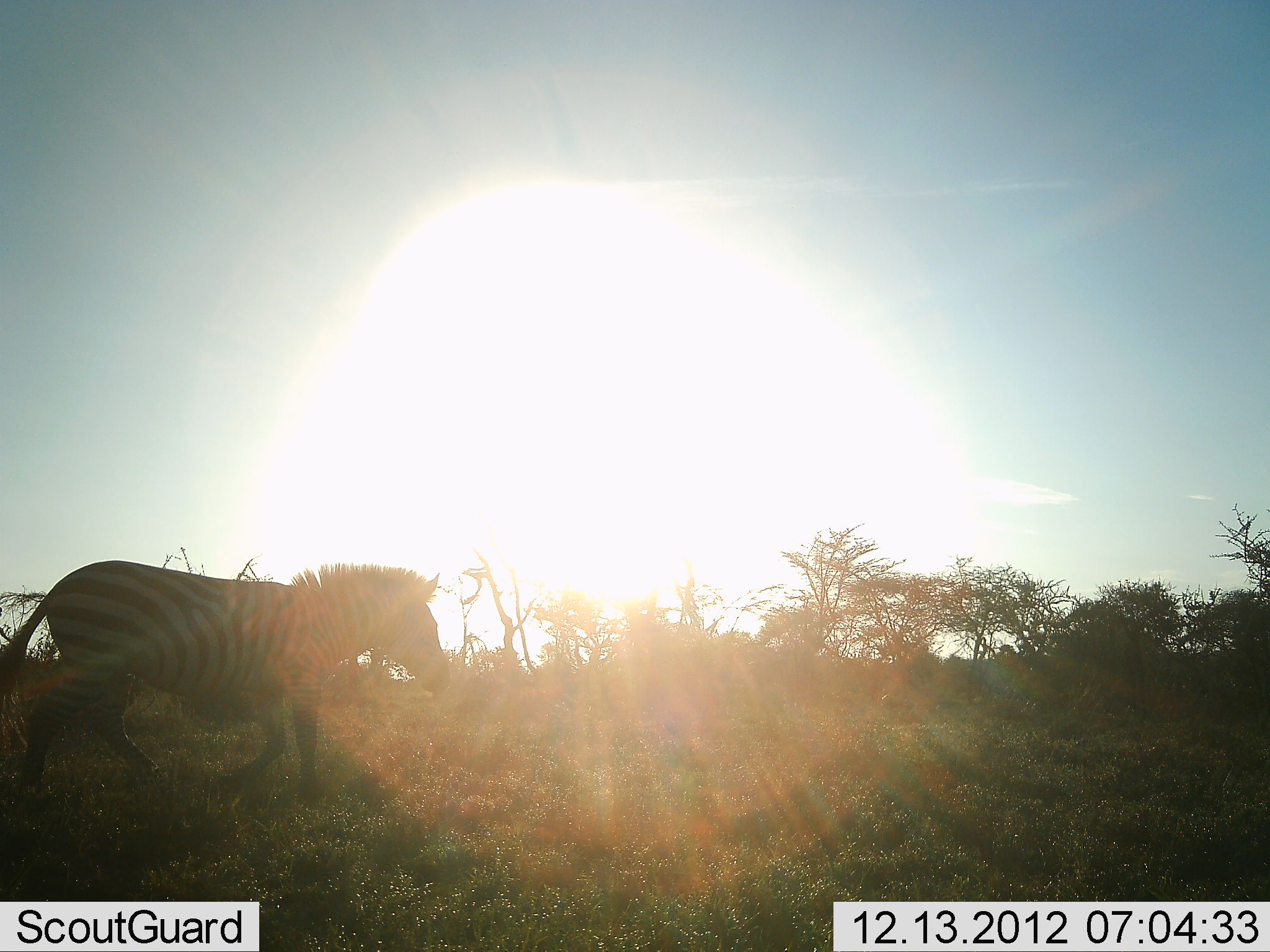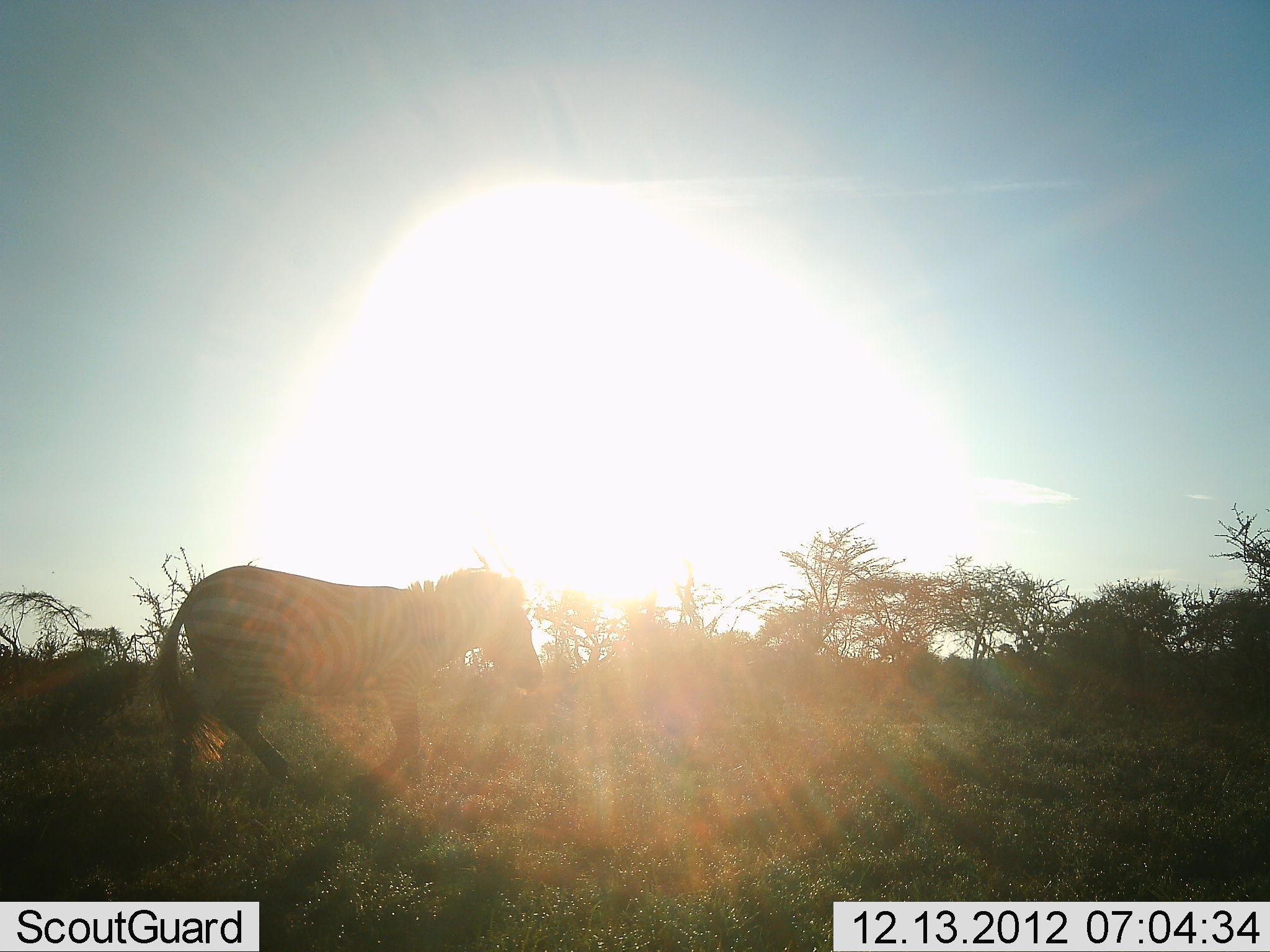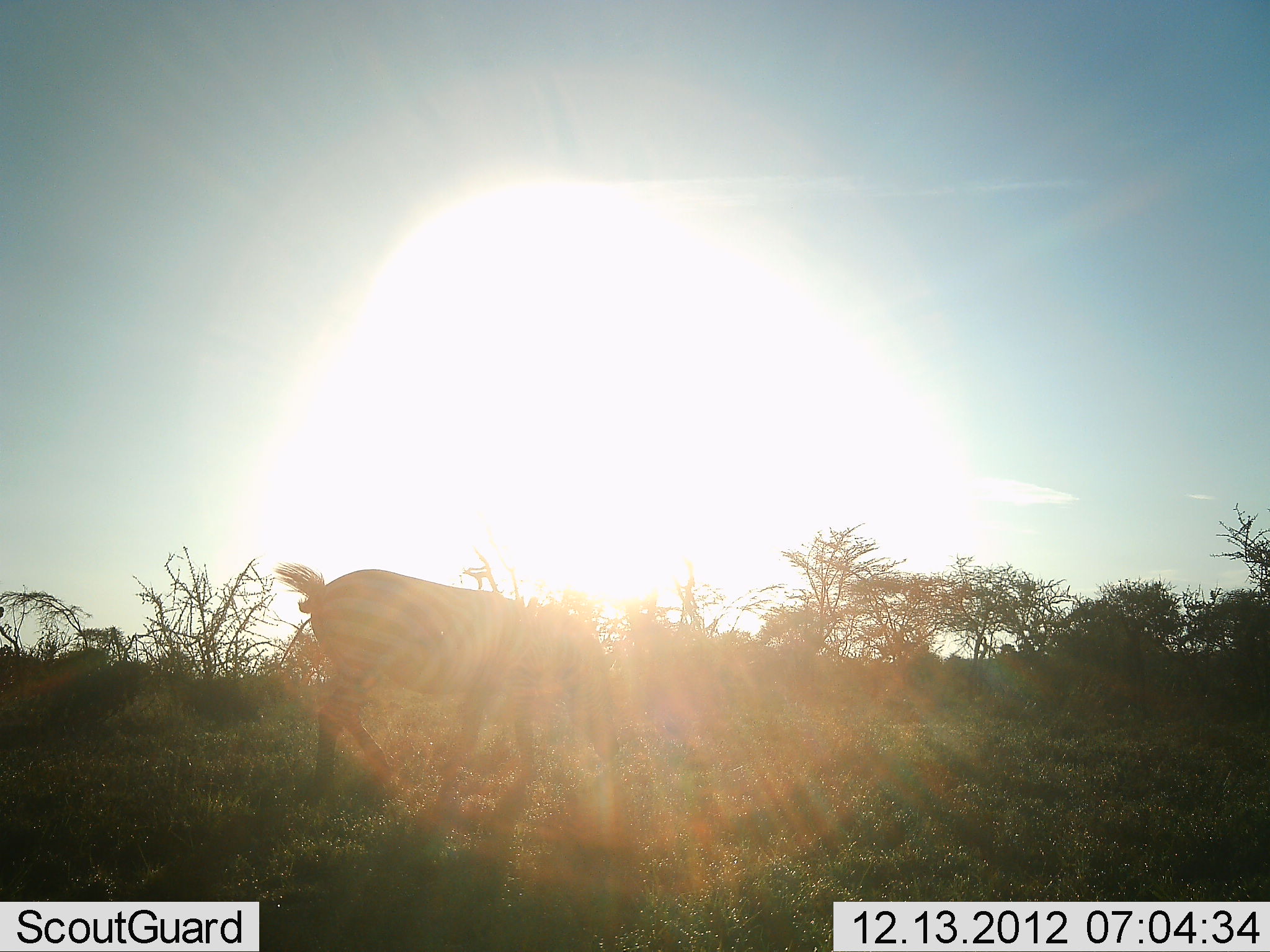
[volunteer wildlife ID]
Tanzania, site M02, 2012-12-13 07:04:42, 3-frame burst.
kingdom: Animalia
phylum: Chordata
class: Mammalia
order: Perissodactyla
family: Equidae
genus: Equus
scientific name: Equus quagga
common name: plains zebra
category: zebra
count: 1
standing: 3%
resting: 0%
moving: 97%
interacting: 0%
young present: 0%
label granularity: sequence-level